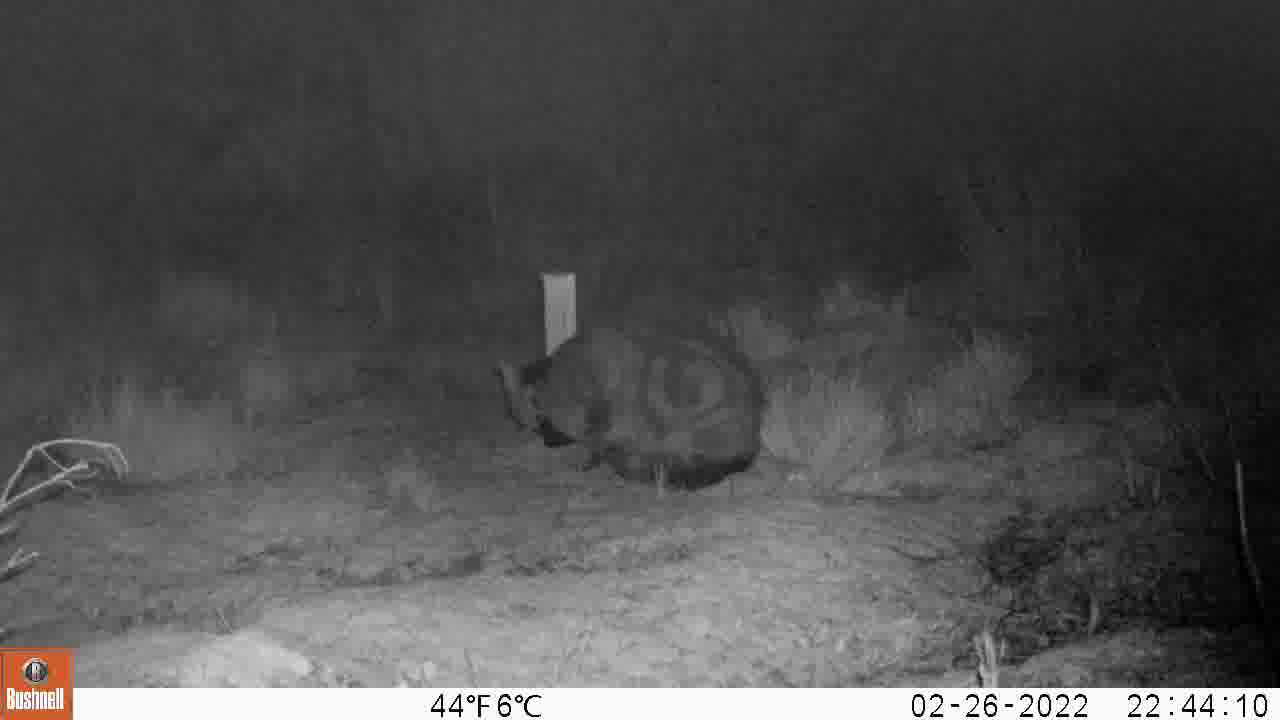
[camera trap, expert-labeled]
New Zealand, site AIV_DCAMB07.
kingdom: Animalia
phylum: Chordata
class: Mammalia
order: Carnivora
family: Felidae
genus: Felis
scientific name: Felis catus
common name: domestic cat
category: cat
Cat (domestic cat) (Felis catus).